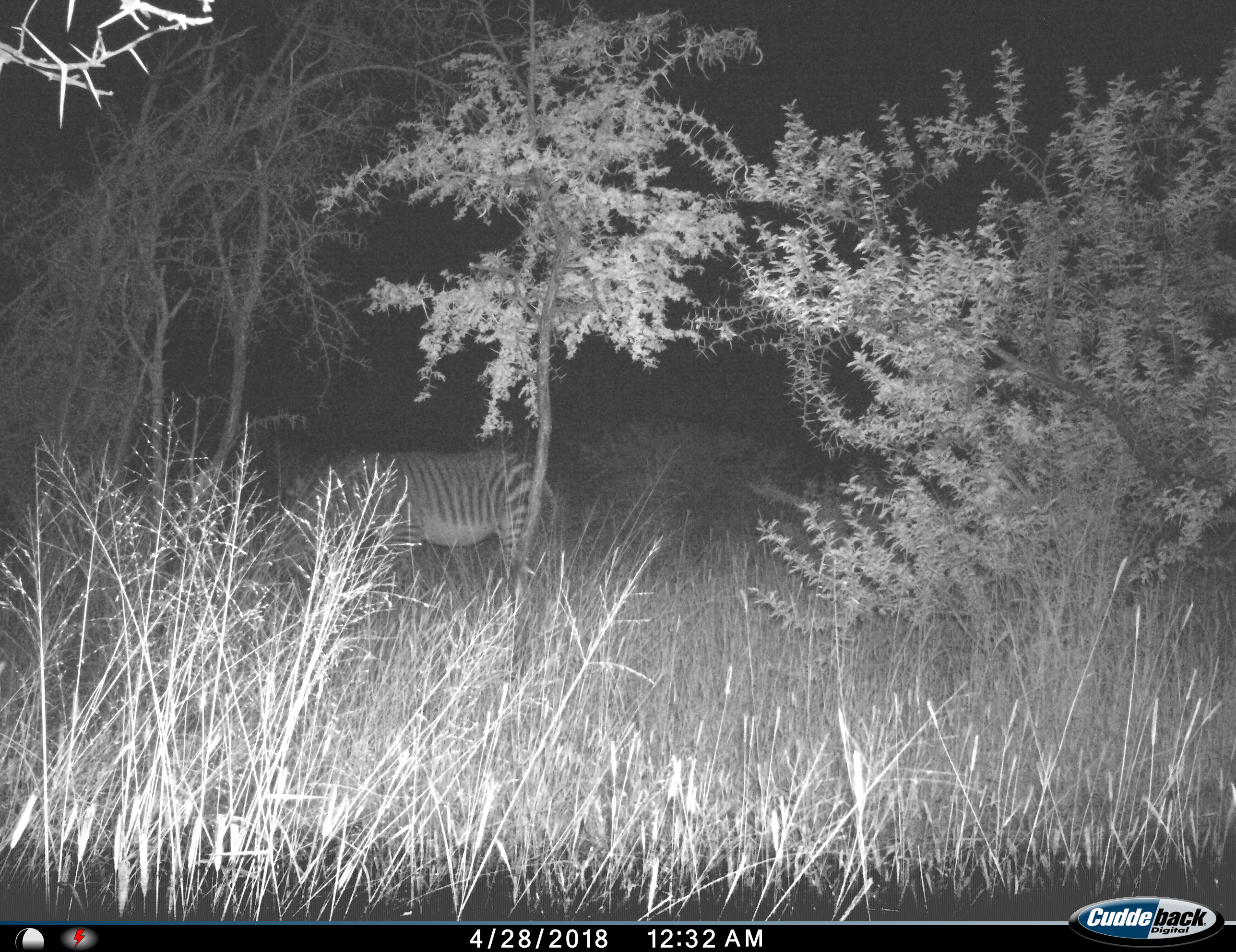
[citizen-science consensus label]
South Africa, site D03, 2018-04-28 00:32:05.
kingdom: Animalia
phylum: Chordata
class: Mammalia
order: Perissodactyla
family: Equidae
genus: Equus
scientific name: Equus zebra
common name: mountain zebra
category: zebramountain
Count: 1.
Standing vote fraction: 29%.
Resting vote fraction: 0%.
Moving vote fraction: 0%.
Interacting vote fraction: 0%.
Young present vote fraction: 0%.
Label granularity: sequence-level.